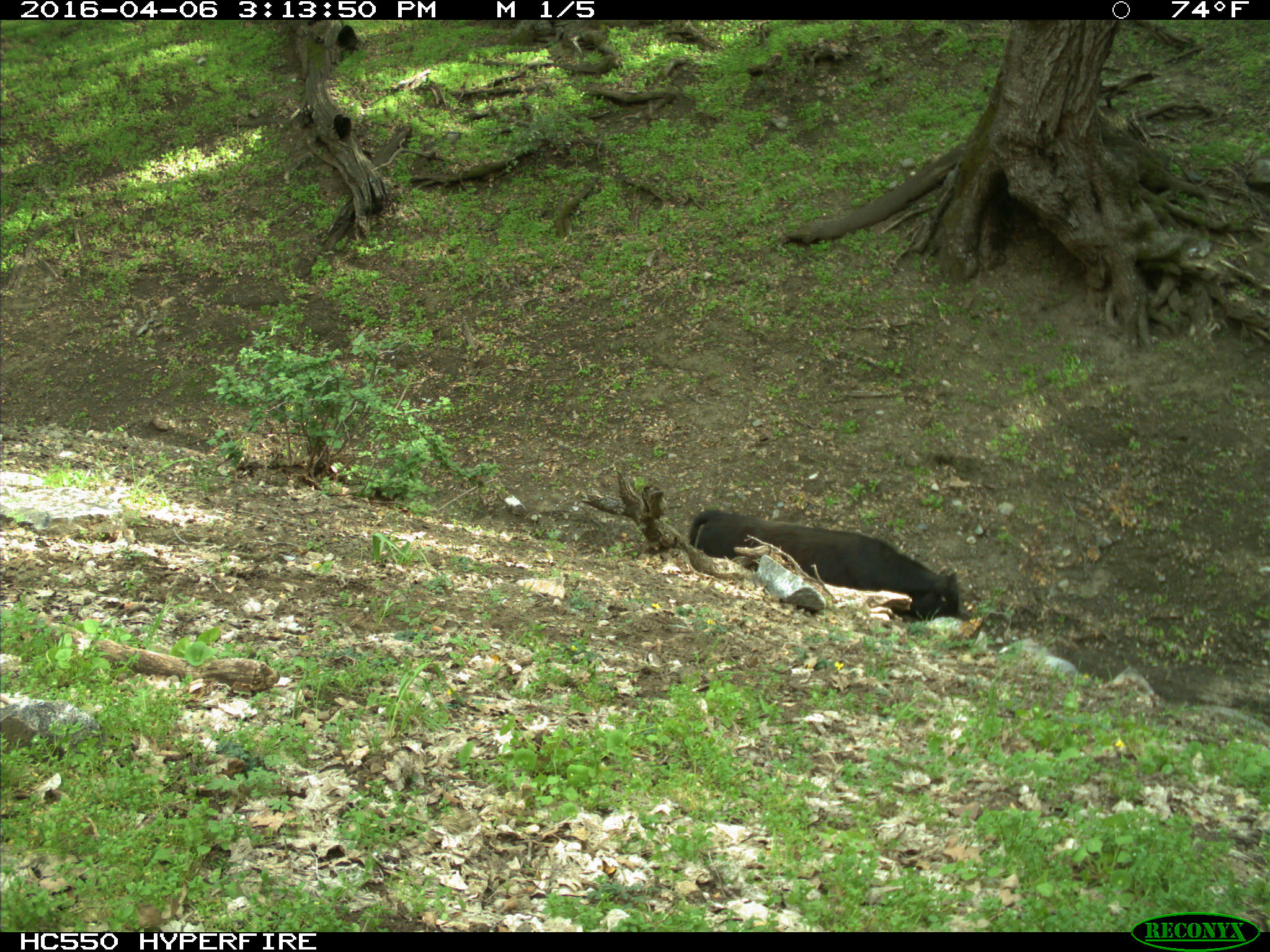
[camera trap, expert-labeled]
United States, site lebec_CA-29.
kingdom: Animalia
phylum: Chordata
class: Mammalia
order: Artiodactyla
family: Bovidae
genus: Bos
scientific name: Bos taurus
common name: domestic cow